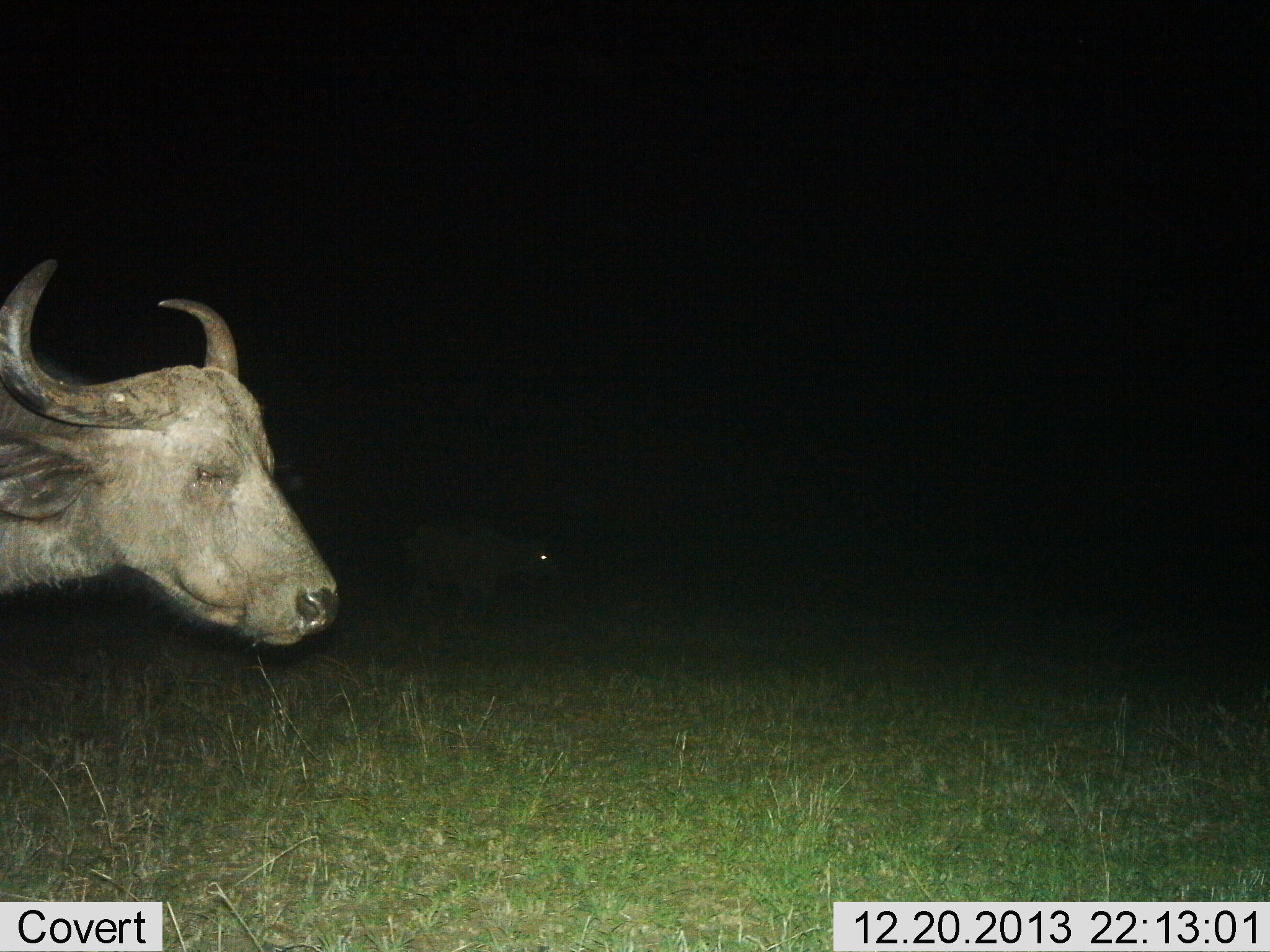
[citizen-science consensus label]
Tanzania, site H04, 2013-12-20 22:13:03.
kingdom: Animalia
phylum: Chordata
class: Mammalia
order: Artiodactyla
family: Bovidae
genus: Syncerus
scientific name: Syncerus caffer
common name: cape buffalo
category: buffalo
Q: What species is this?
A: Buffalo (cape buffalo) (Syncerus caffer).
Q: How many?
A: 2.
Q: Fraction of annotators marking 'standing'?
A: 57%.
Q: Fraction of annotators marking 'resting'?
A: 2%.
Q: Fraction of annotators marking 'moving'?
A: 36%.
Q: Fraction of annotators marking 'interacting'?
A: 0%.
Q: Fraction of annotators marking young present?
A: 0%.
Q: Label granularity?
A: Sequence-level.